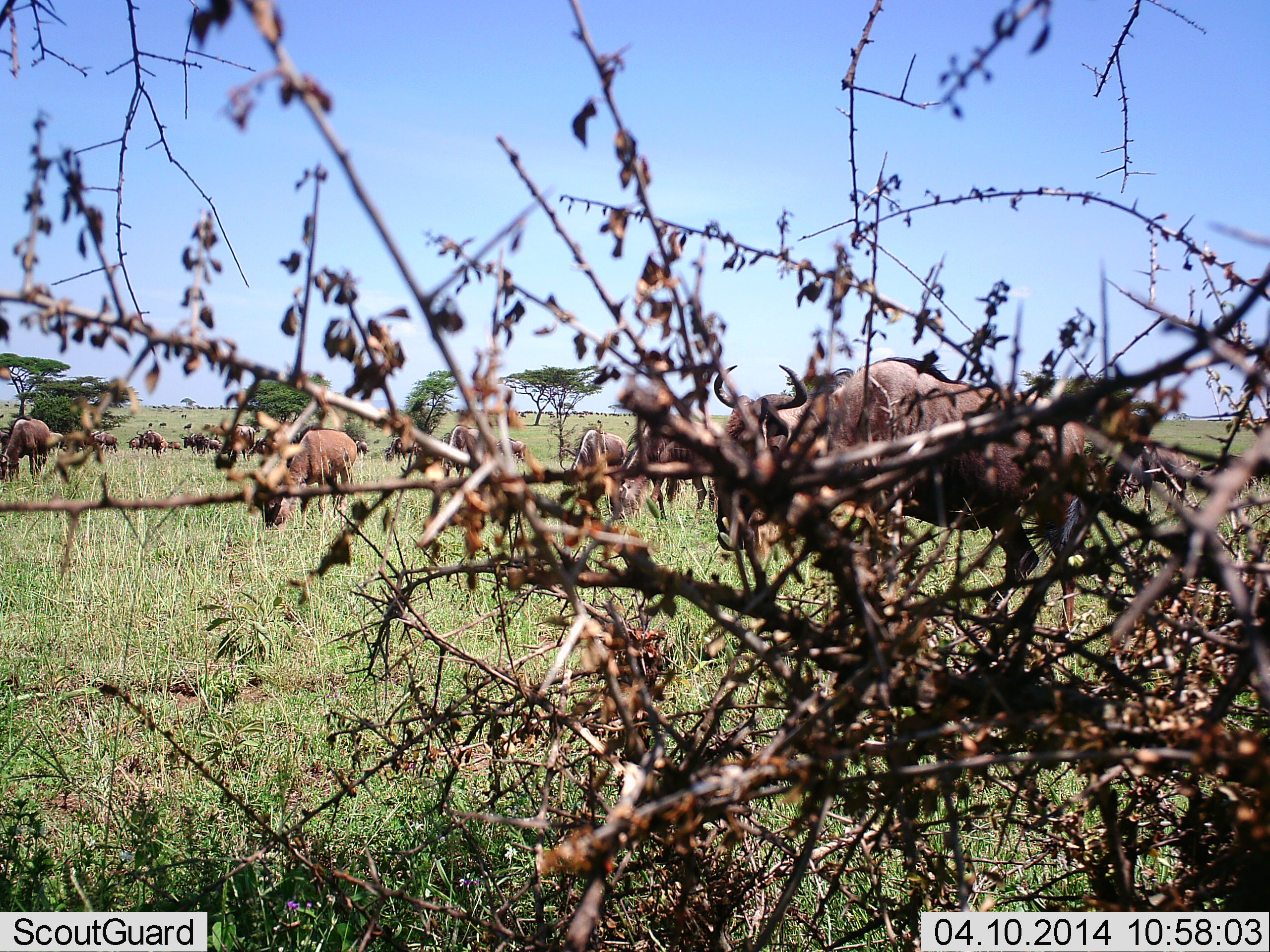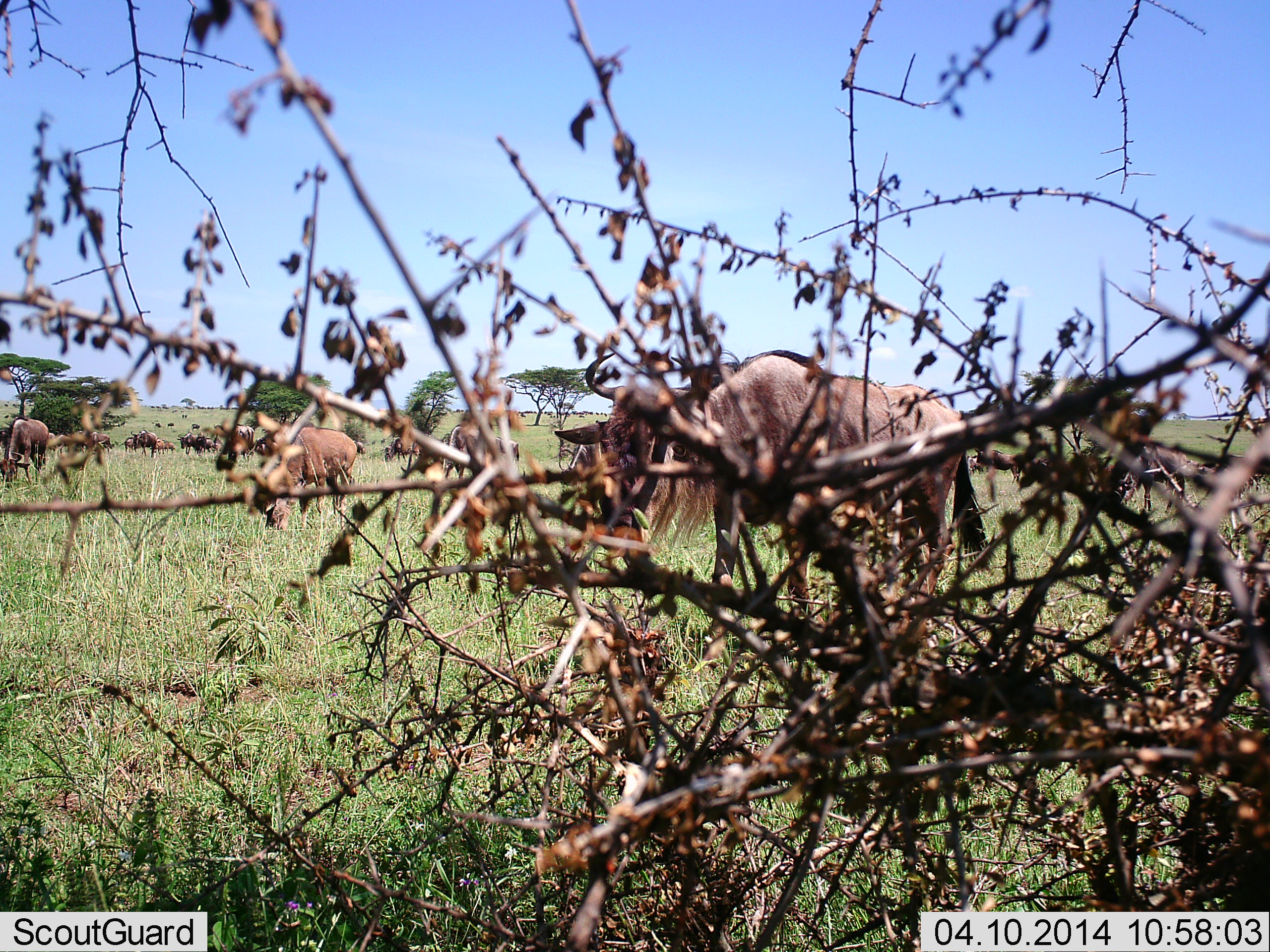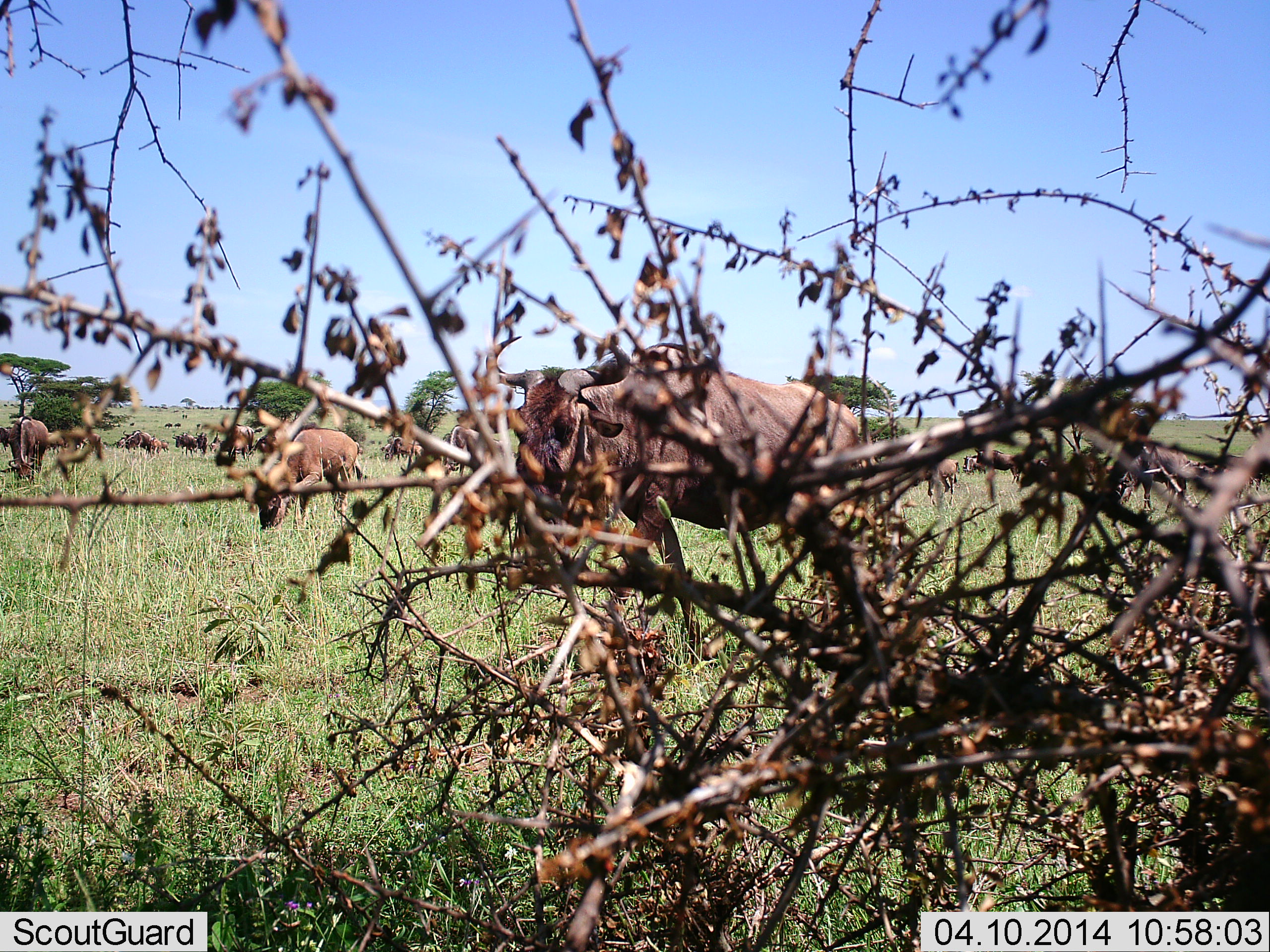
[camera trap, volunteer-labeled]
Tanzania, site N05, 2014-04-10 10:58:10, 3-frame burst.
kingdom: Animalia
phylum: Chordata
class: Mammalia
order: Artiodactyla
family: Bovidae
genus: Connochaetes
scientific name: Connochaetes taurinus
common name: blue wildebeest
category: wildebeest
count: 11-50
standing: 50%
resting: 10%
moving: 80%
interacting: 10%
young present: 0%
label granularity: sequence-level